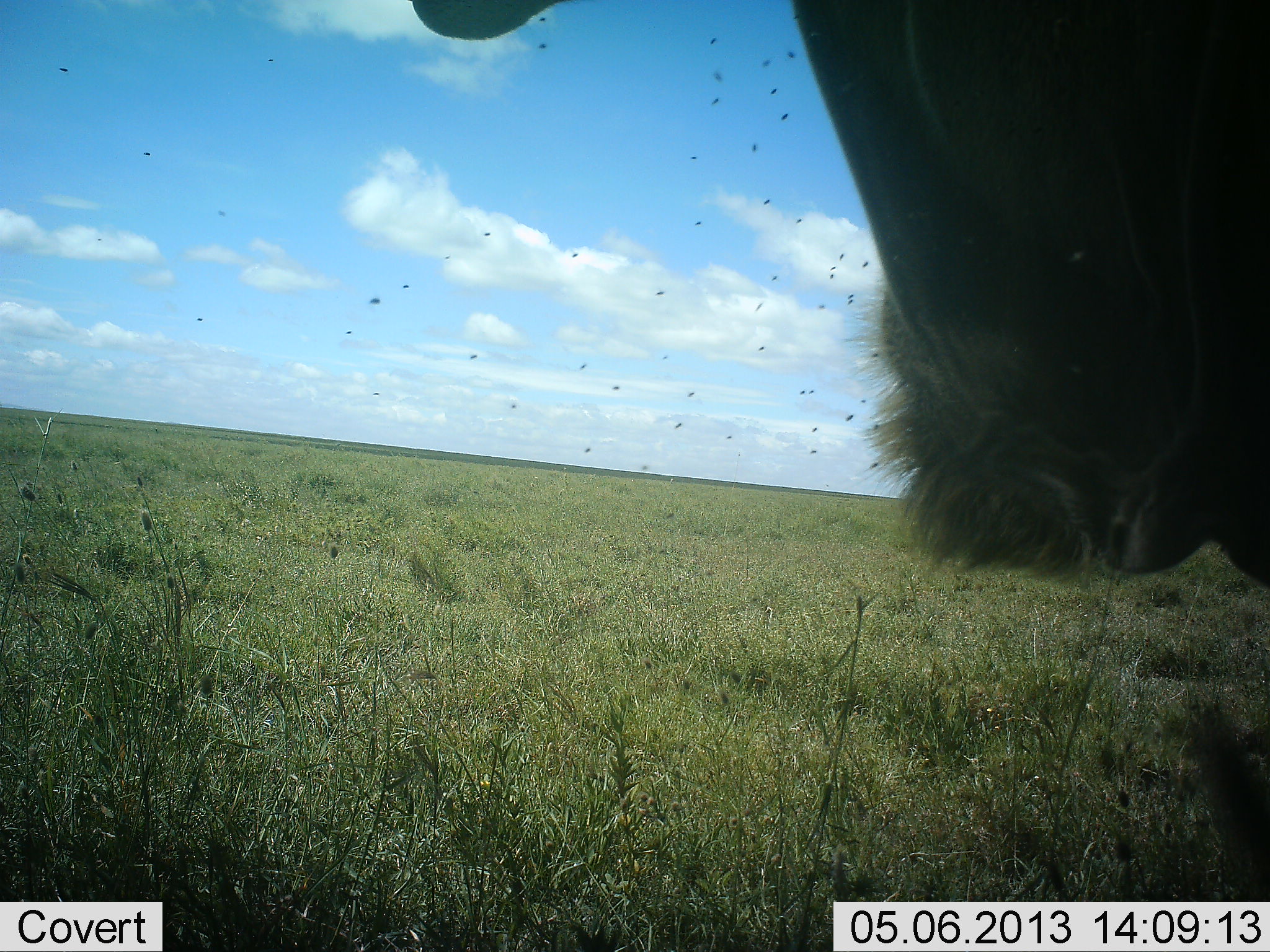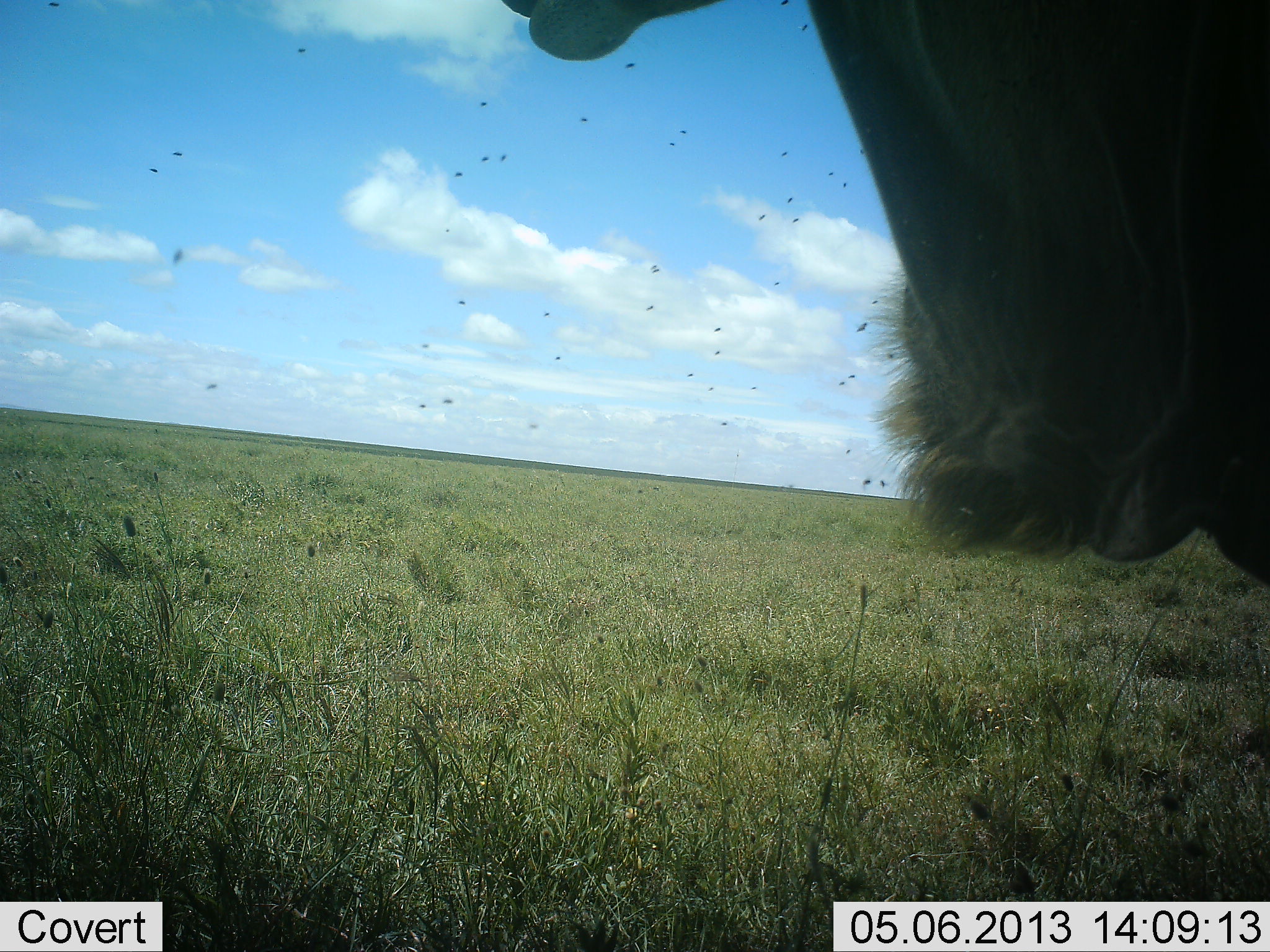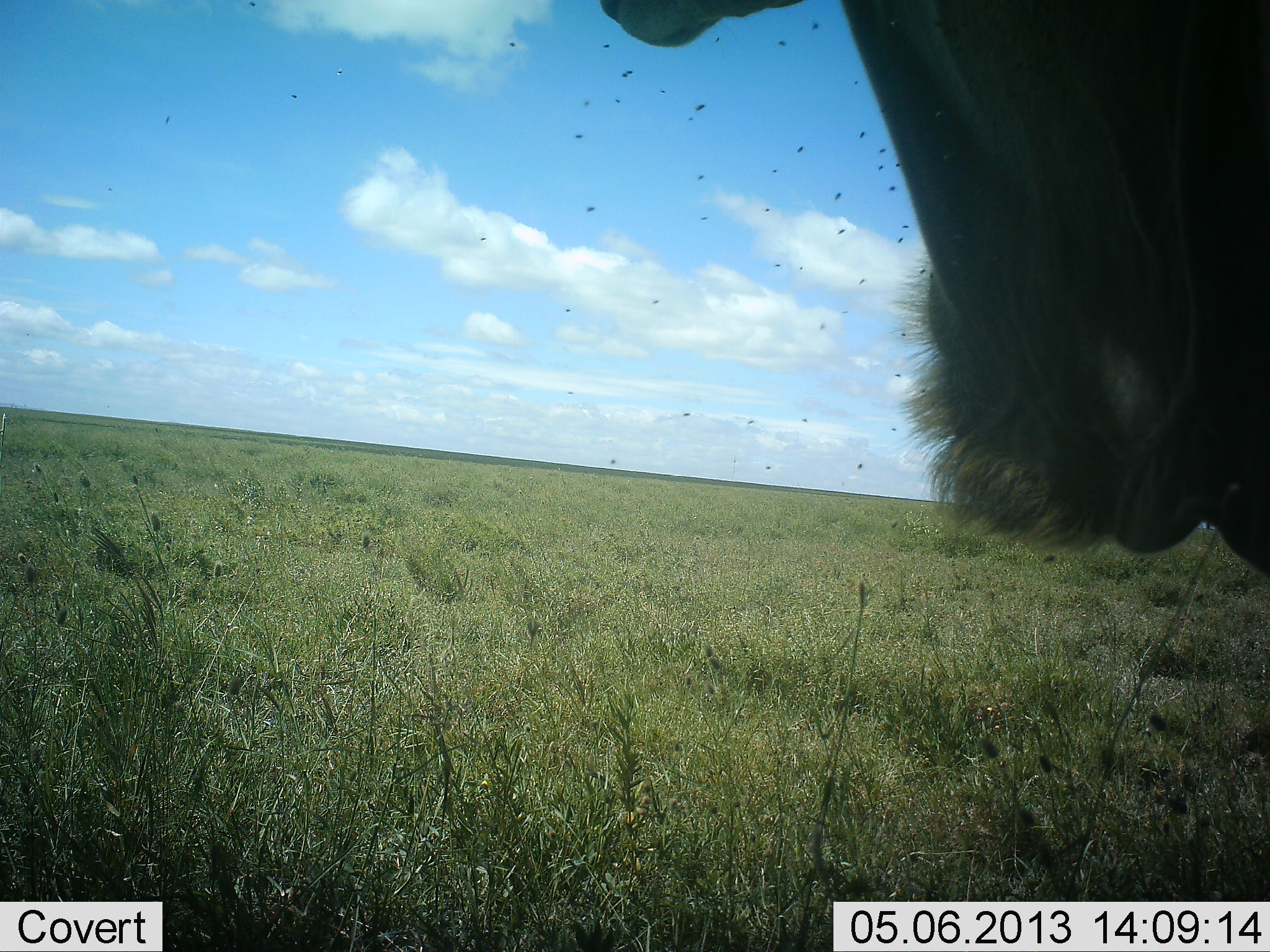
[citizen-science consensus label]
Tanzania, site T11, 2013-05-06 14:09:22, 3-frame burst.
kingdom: Animalia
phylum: Chordata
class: Mammalia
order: Artiodactyla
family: Bovidae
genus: Connochaetes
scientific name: Connochaetes taurinus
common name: blue wildebeest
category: wildebeest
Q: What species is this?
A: Wildebeest (blue wildebeest) (Connochaetes taurinus).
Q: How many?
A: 1.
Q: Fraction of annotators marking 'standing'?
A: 100%.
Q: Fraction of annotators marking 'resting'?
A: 0%.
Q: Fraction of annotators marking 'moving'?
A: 0%.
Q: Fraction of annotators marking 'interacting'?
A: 0%.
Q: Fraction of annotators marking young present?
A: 0%.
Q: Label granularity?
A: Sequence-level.